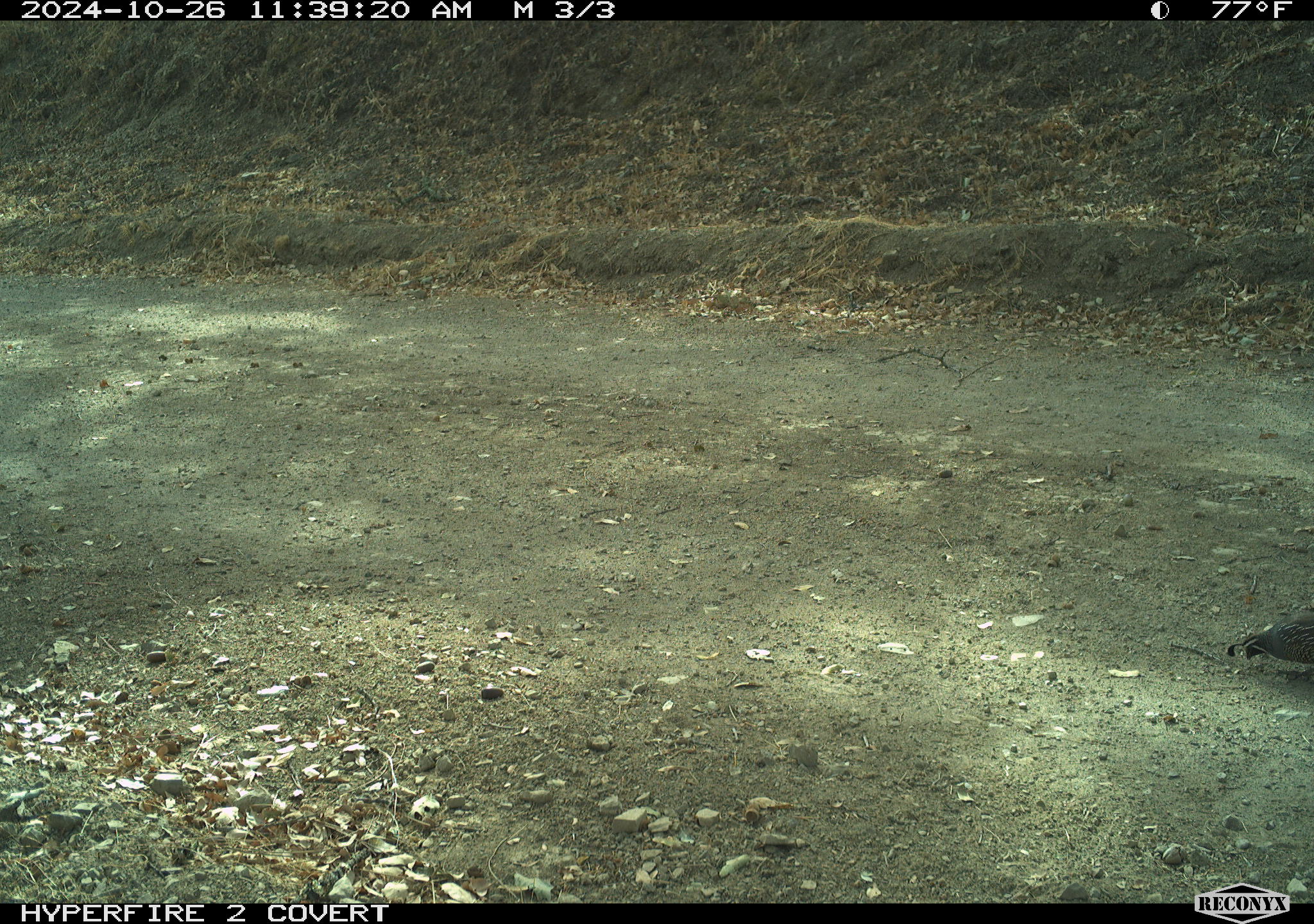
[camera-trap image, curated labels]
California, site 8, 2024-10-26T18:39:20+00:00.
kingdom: Animalia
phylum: Chordata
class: Aves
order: Galliformes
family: Odontophoridae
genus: Callipepla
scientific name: Callipepla californica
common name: california quail